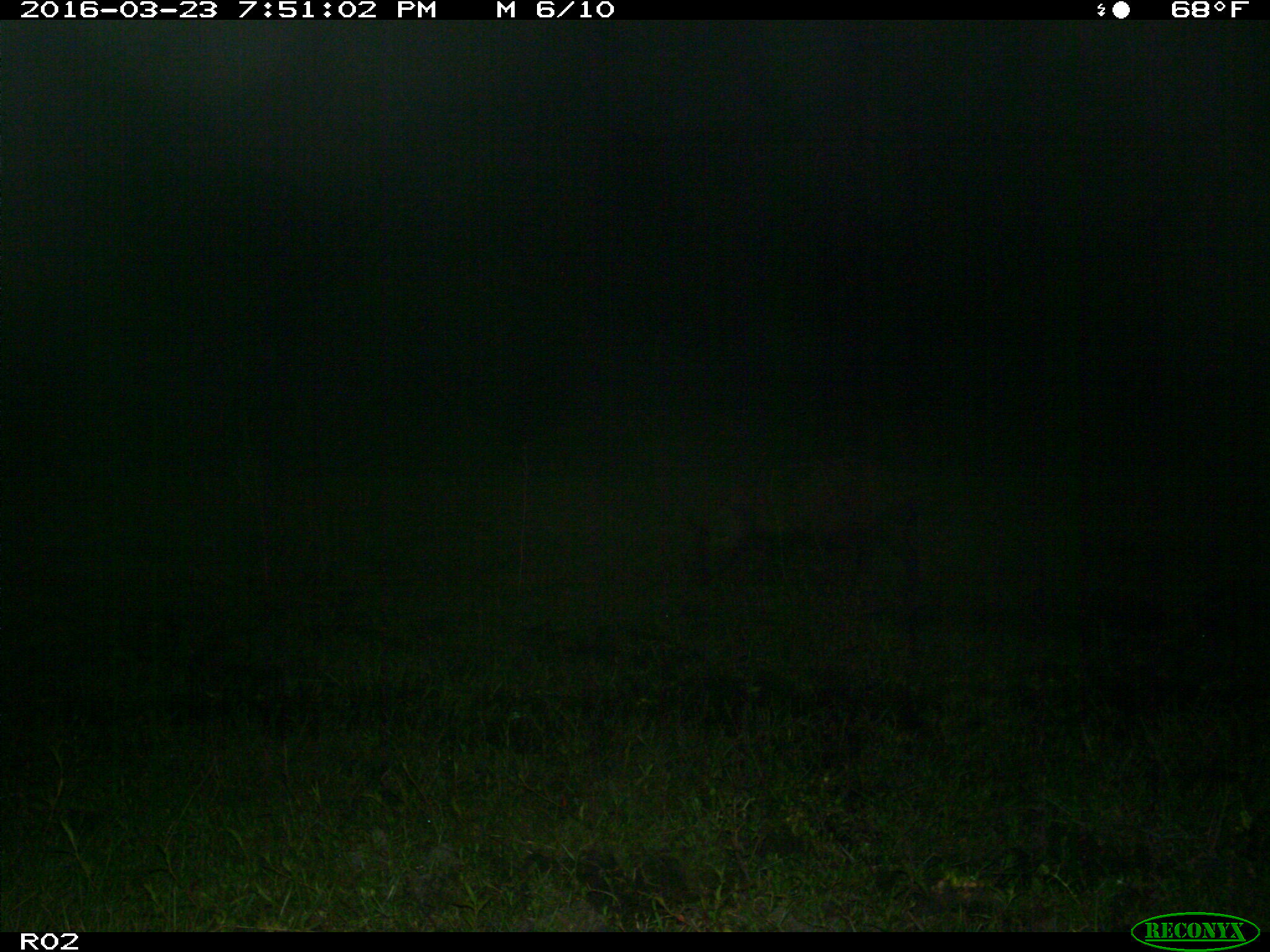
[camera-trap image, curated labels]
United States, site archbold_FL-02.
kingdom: Animalia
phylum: Chordata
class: Mammalia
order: Artiodactyla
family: Suidae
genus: Sus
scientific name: Sus scrofa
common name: wild boar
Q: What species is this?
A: Sus scrofa (wild boar).